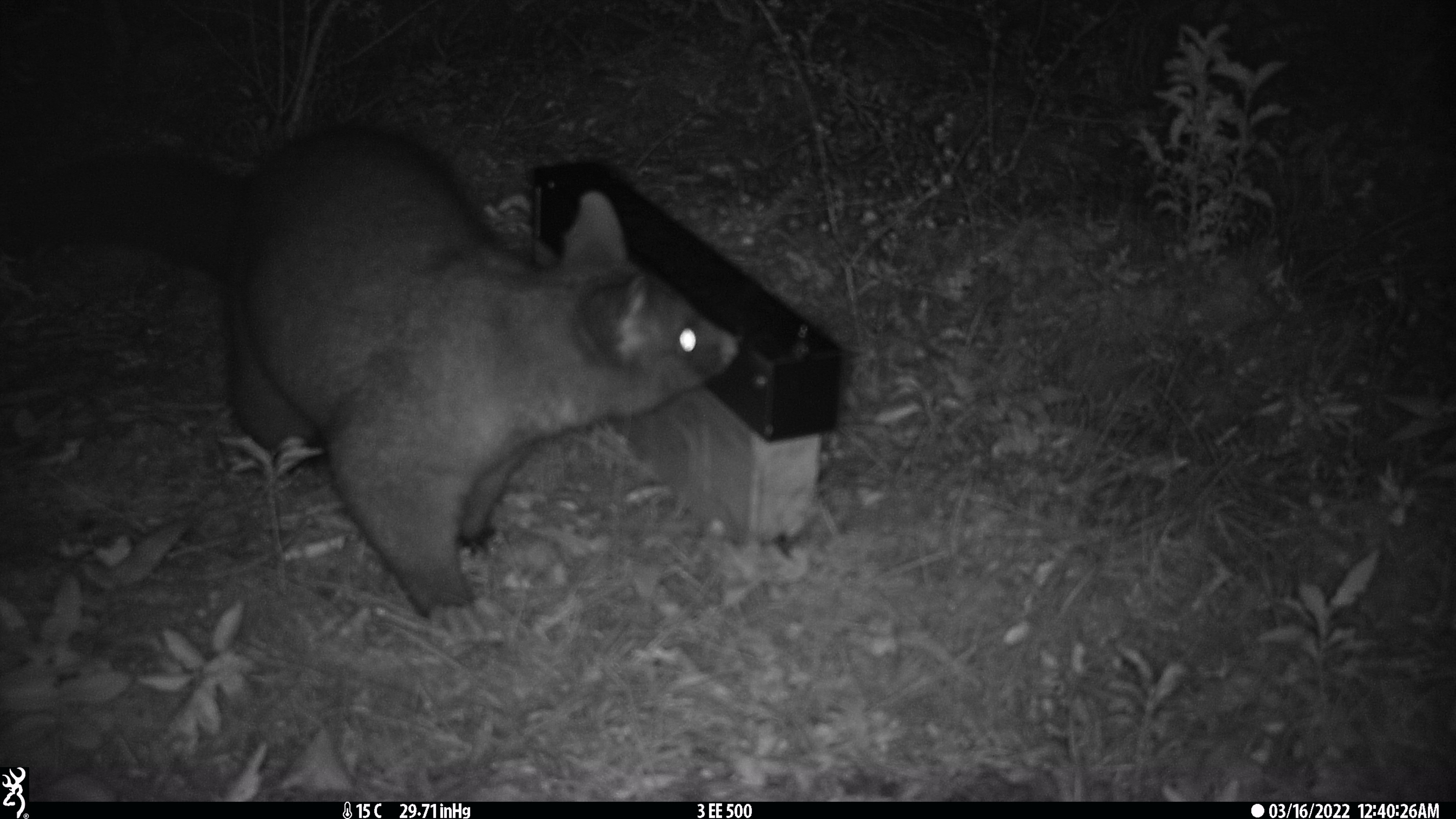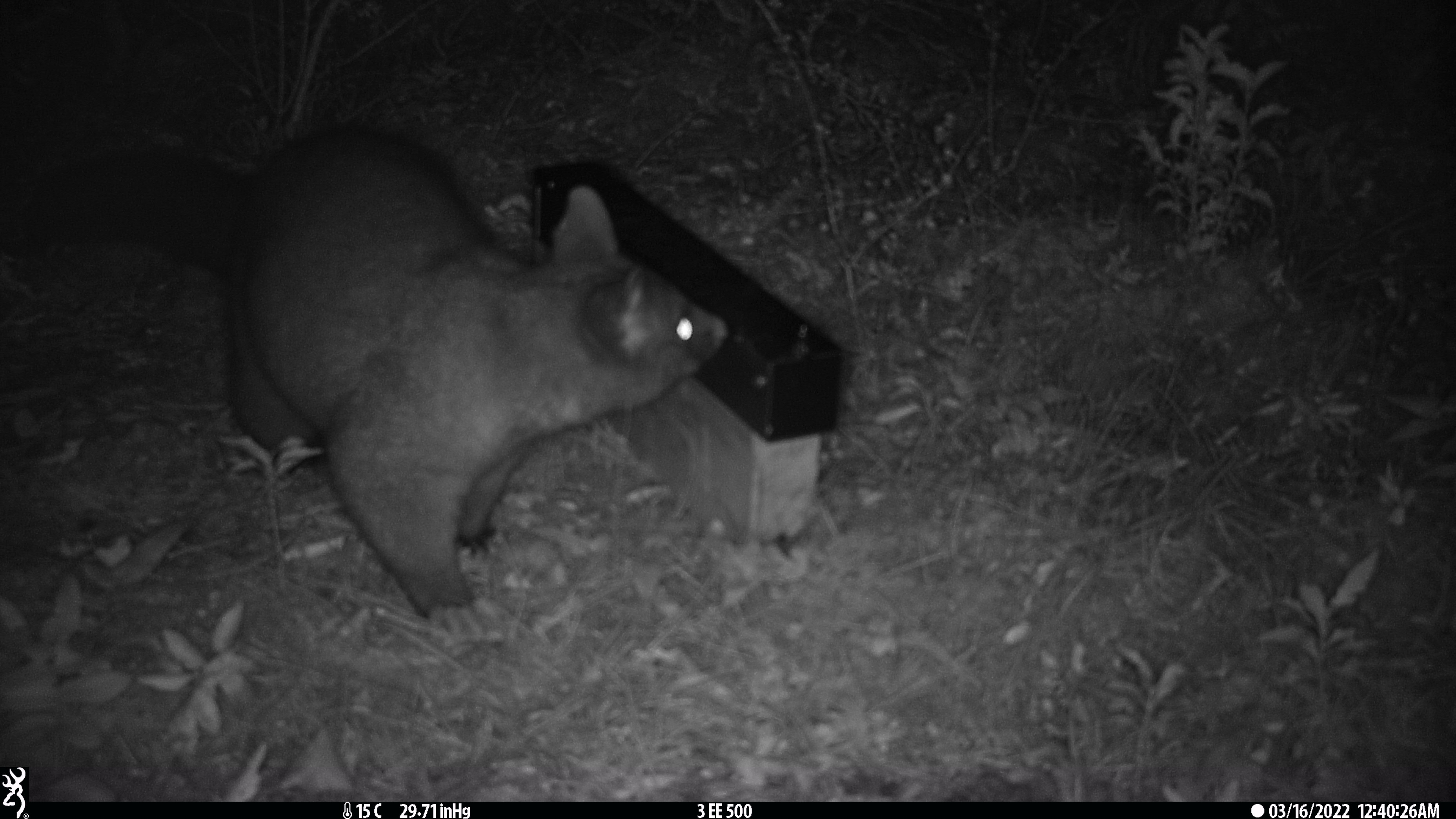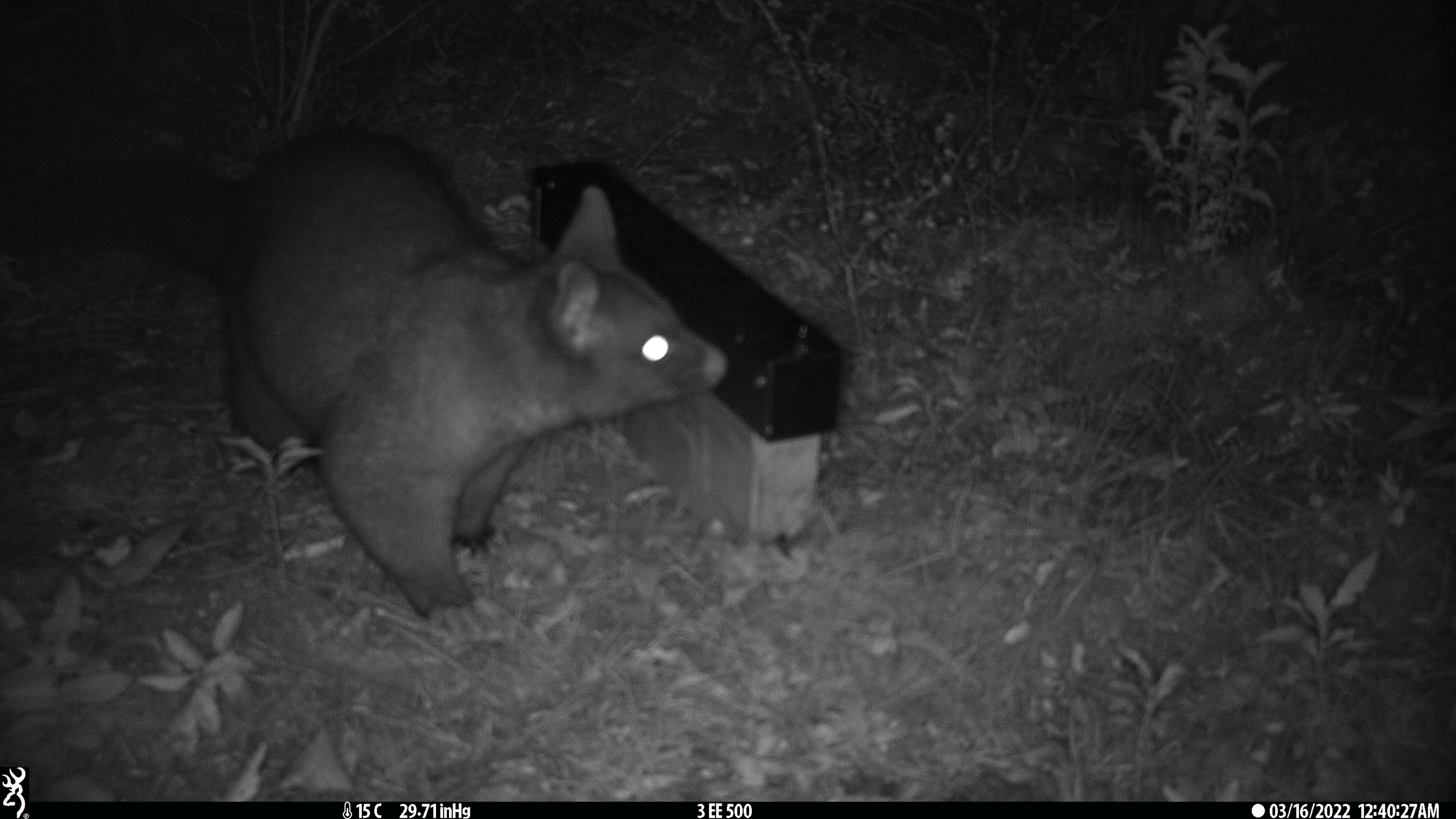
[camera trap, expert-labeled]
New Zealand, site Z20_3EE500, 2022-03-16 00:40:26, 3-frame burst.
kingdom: Animalia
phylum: Chordata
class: Mammalia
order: Diprotodontia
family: Phalangeridae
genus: Trichosurus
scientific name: Trichosurus vulpecula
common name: common brushtail possum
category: possum